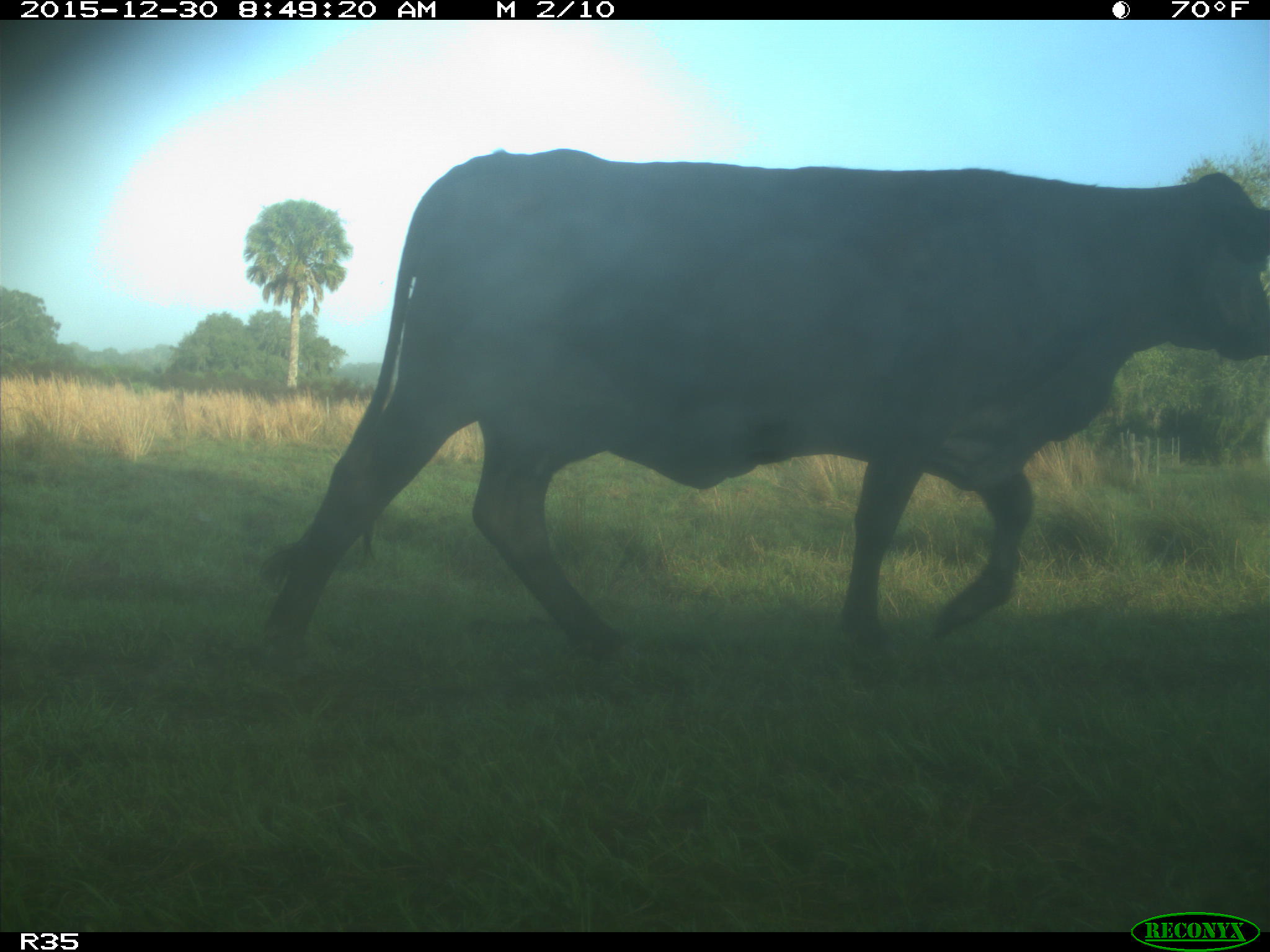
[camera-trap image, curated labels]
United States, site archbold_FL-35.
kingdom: Animalia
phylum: Chordata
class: Mammalia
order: Artiodactyla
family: Bovidae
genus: Bos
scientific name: Bos taurus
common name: domestic cow